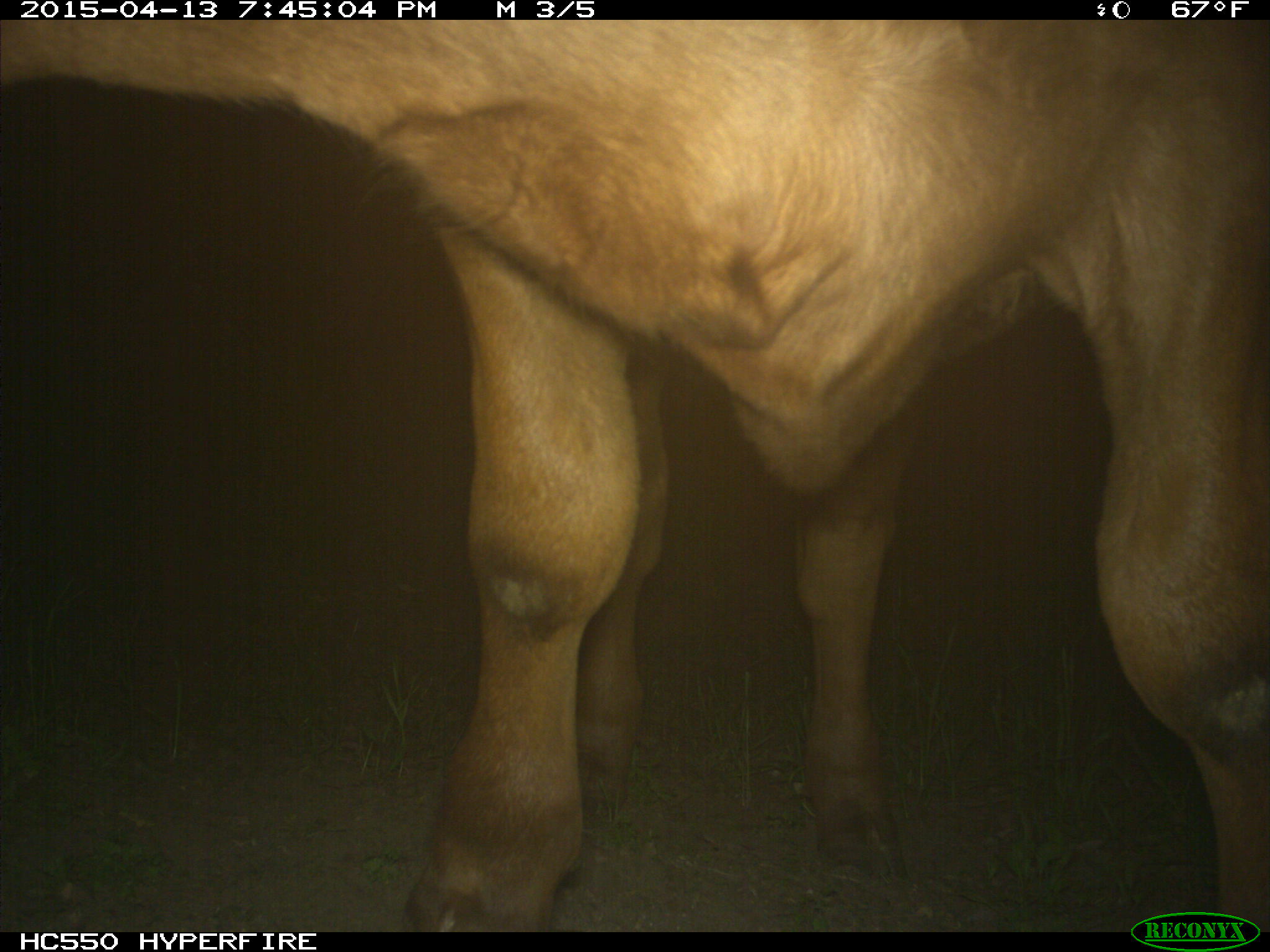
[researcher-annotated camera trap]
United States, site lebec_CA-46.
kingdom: Animalia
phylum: Chordata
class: Mammalia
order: Artiodactyla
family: Bovidae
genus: Bos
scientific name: Bos taurus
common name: domestic cow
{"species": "Bos taurus (domestic cow)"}